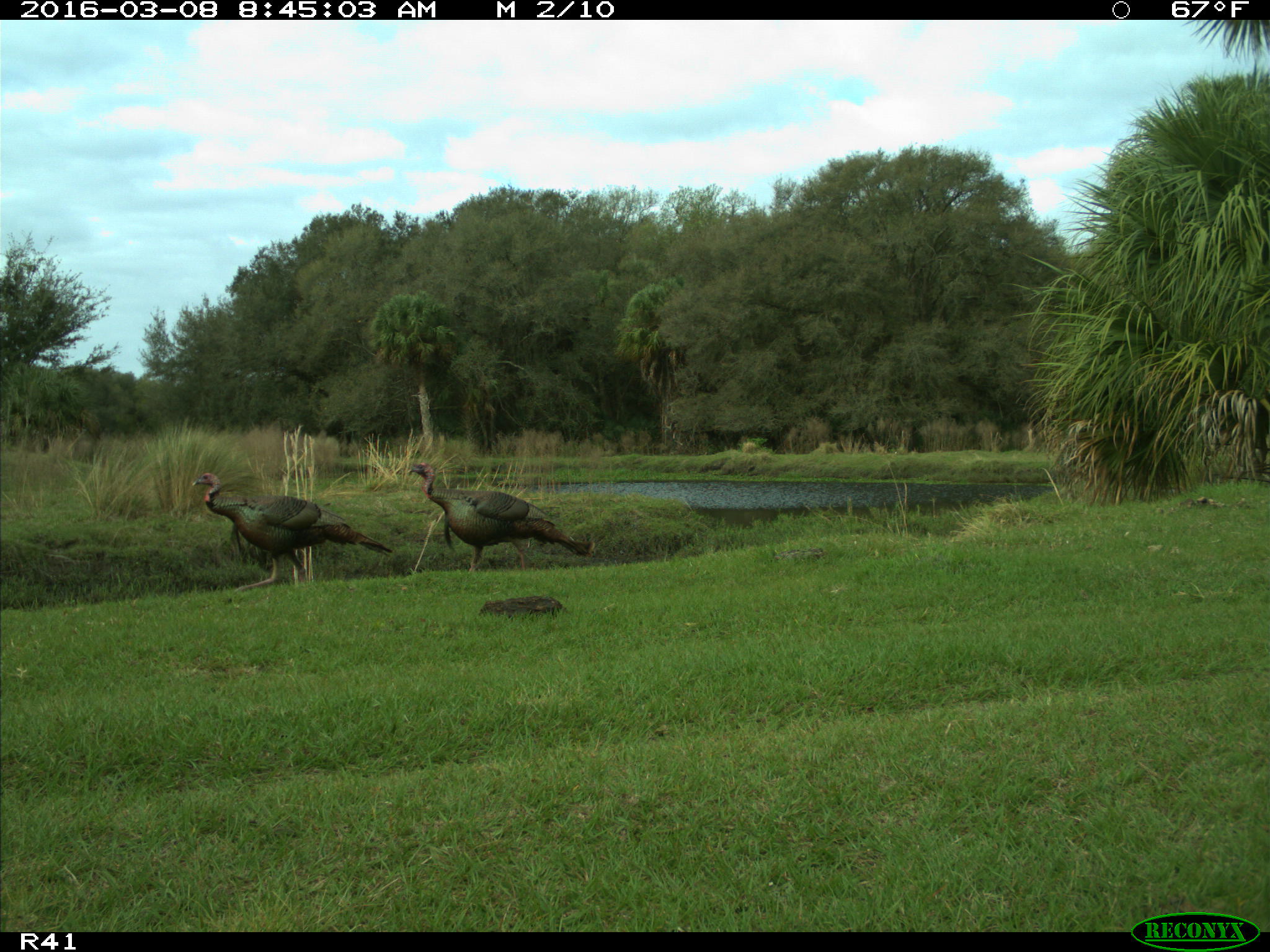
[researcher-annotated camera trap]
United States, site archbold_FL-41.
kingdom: Animalia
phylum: Chordata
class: Aves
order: Galliformes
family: Phasianidae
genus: Meleagris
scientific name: Meleagris gallopavo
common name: wild turkey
Meleagris gallopavo (wild turkey).